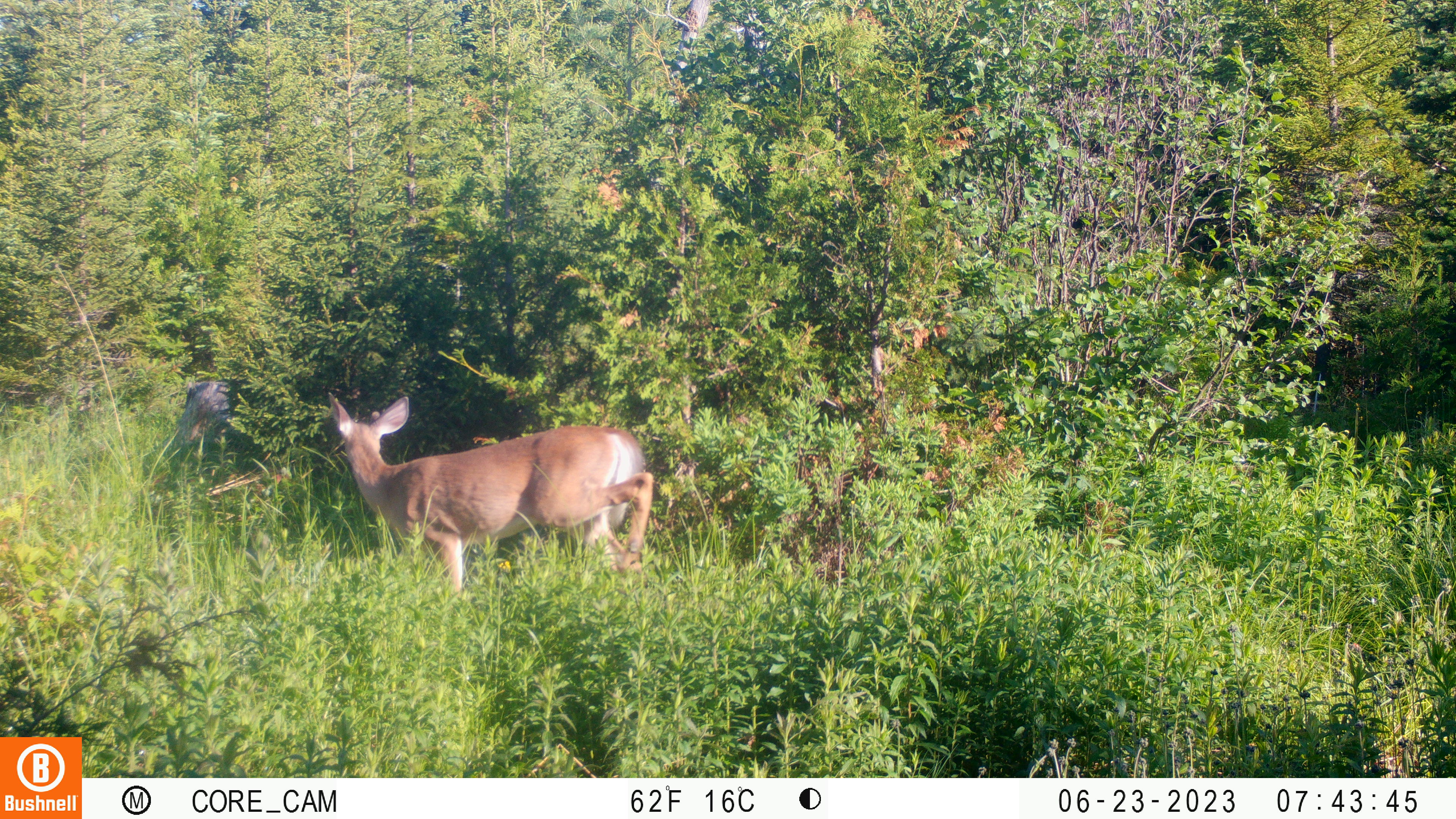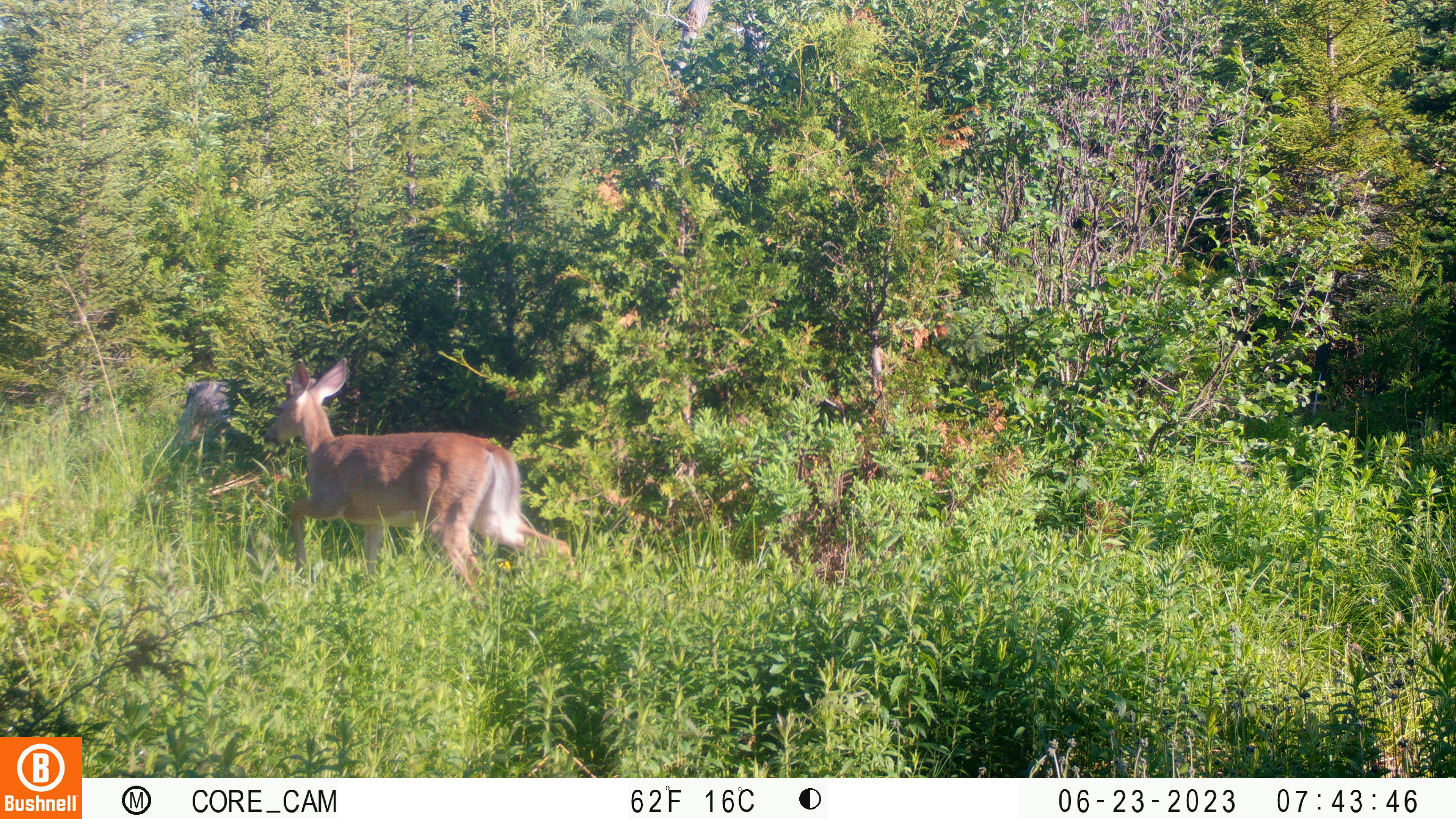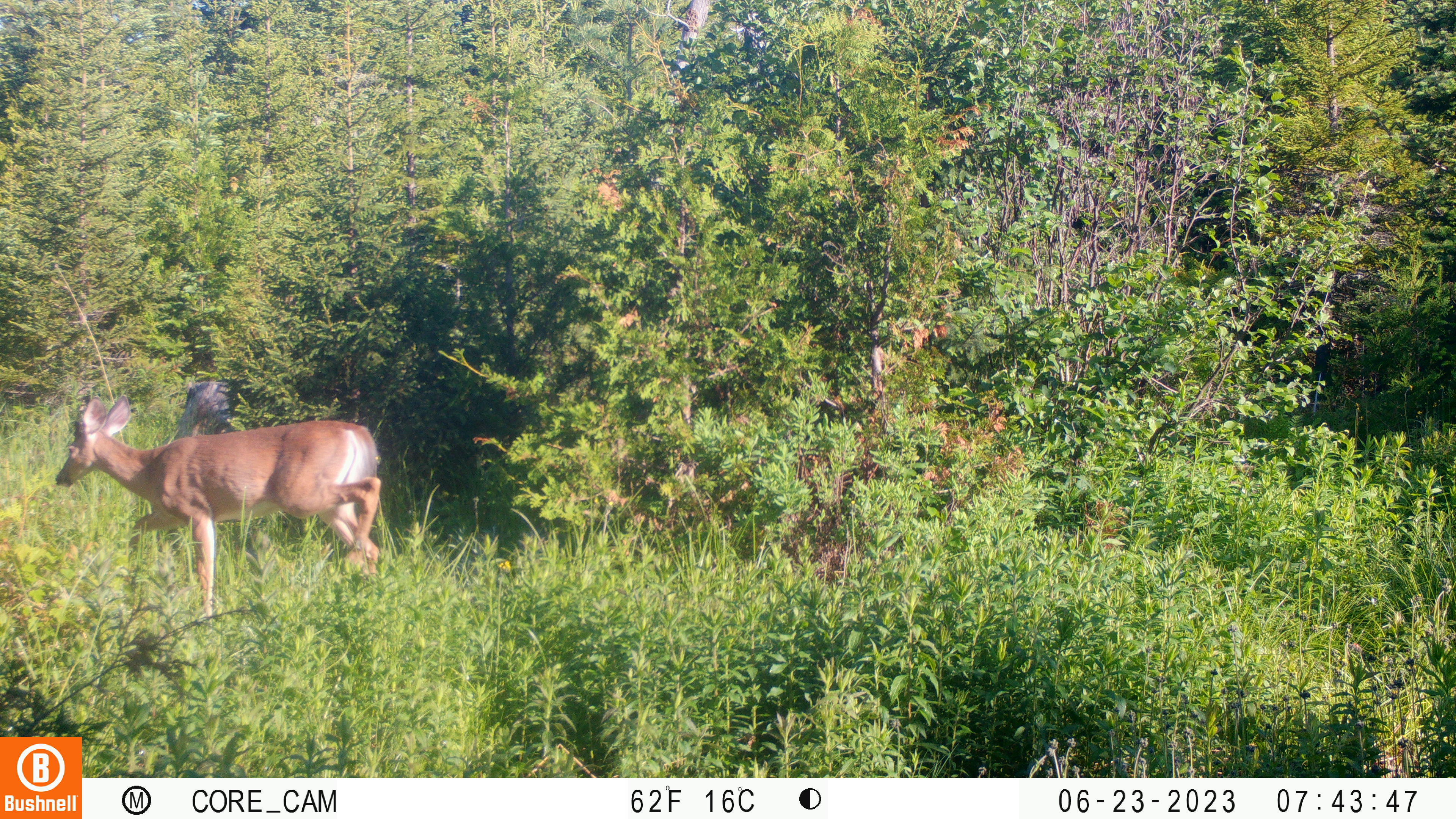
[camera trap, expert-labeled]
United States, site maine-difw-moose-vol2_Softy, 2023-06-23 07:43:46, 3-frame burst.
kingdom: Animalia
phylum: Chordata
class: Mammalia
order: Artiodactyla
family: Cervidae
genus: Odocoileus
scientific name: Odocoileus virginianus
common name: white-tailed deer